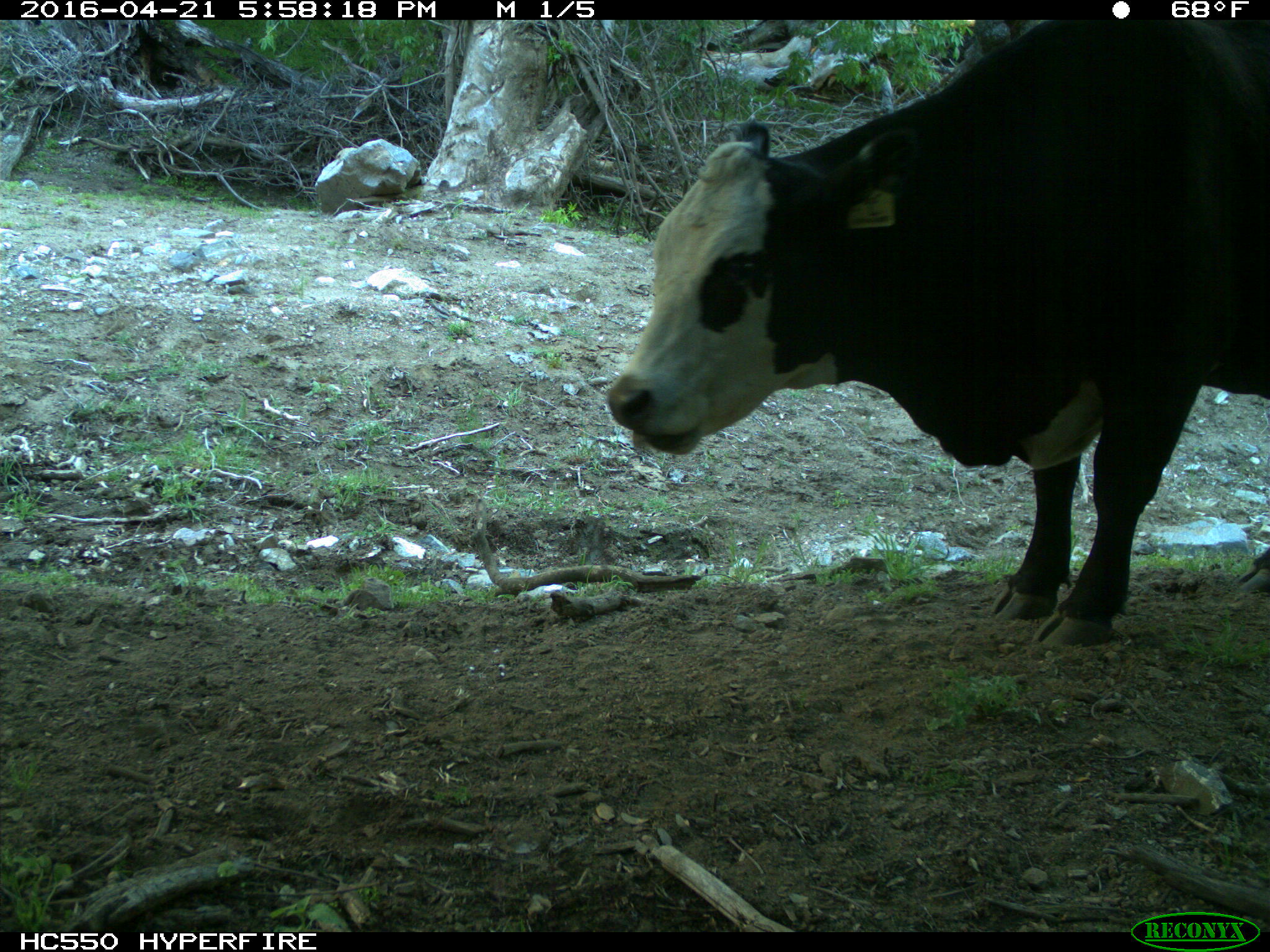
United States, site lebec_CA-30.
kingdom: Animalia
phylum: Chordata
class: Mammalia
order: Artiodactyla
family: Bovidae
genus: Bos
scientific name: Bos taurus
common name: domestic cow